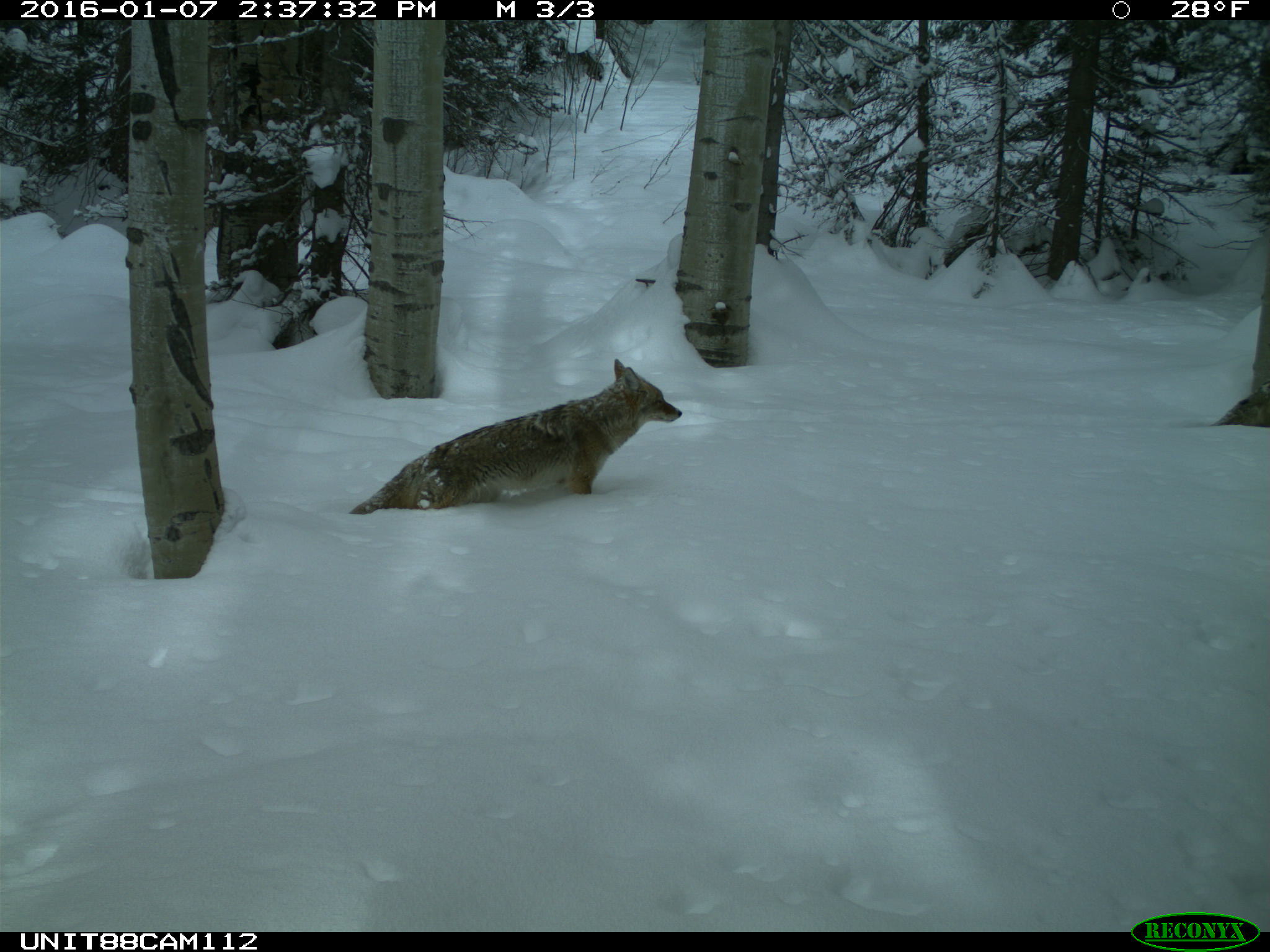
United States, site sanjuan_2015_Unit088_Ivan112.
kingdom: Animalia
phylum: Chordata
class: Mammalia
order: Carnivora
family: Canidae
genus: Canis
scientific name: Canis latrans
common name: coyote